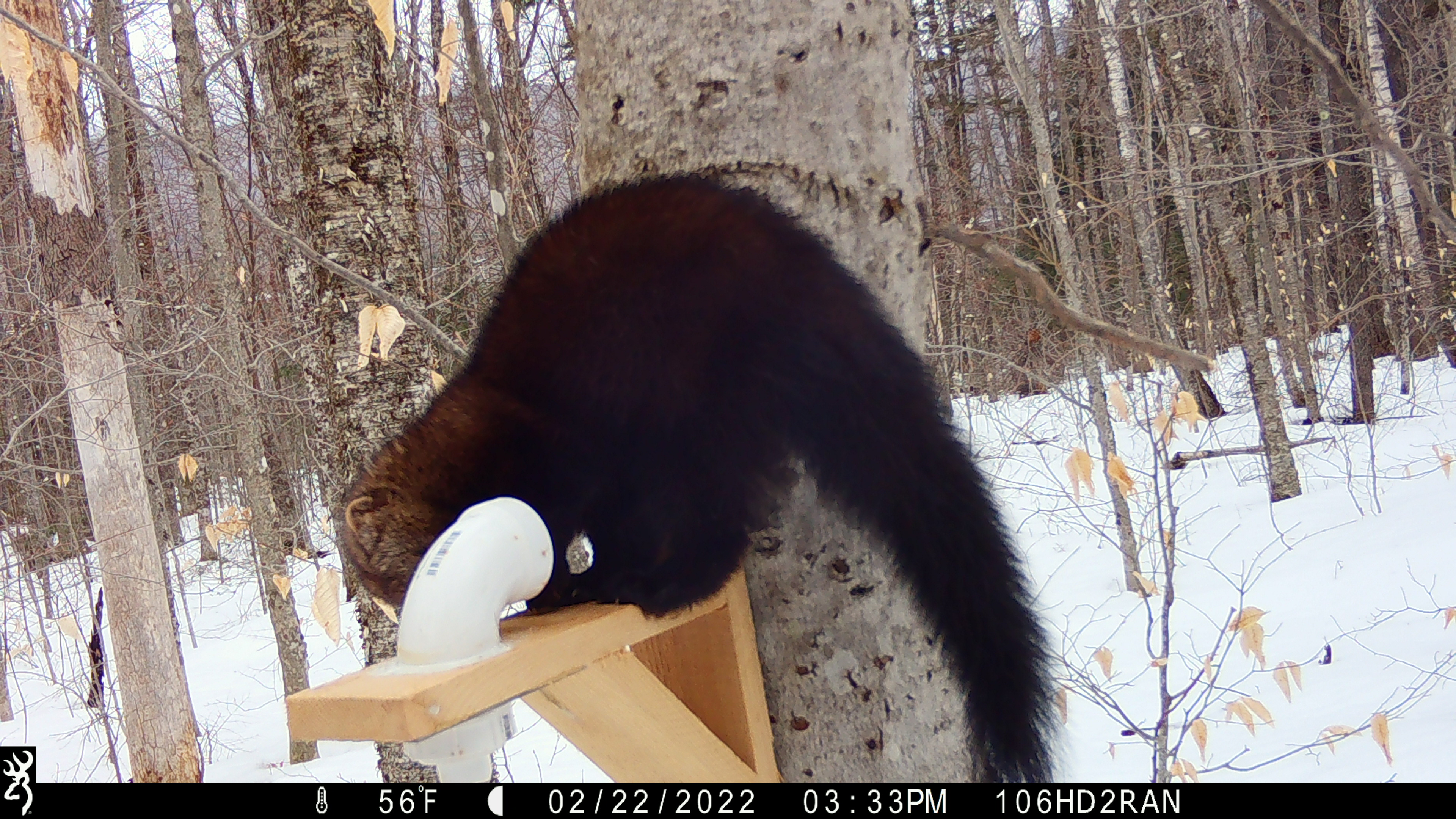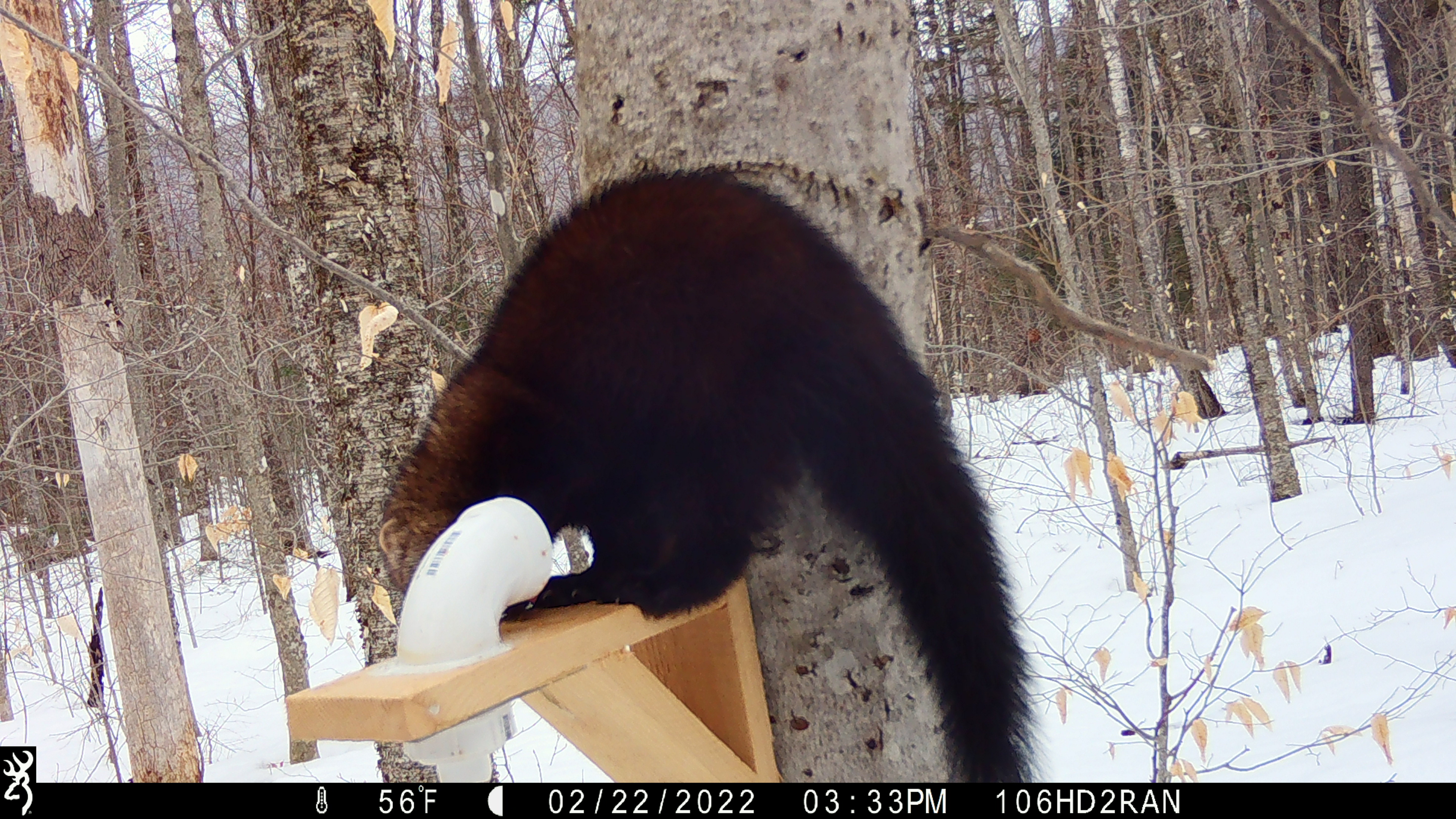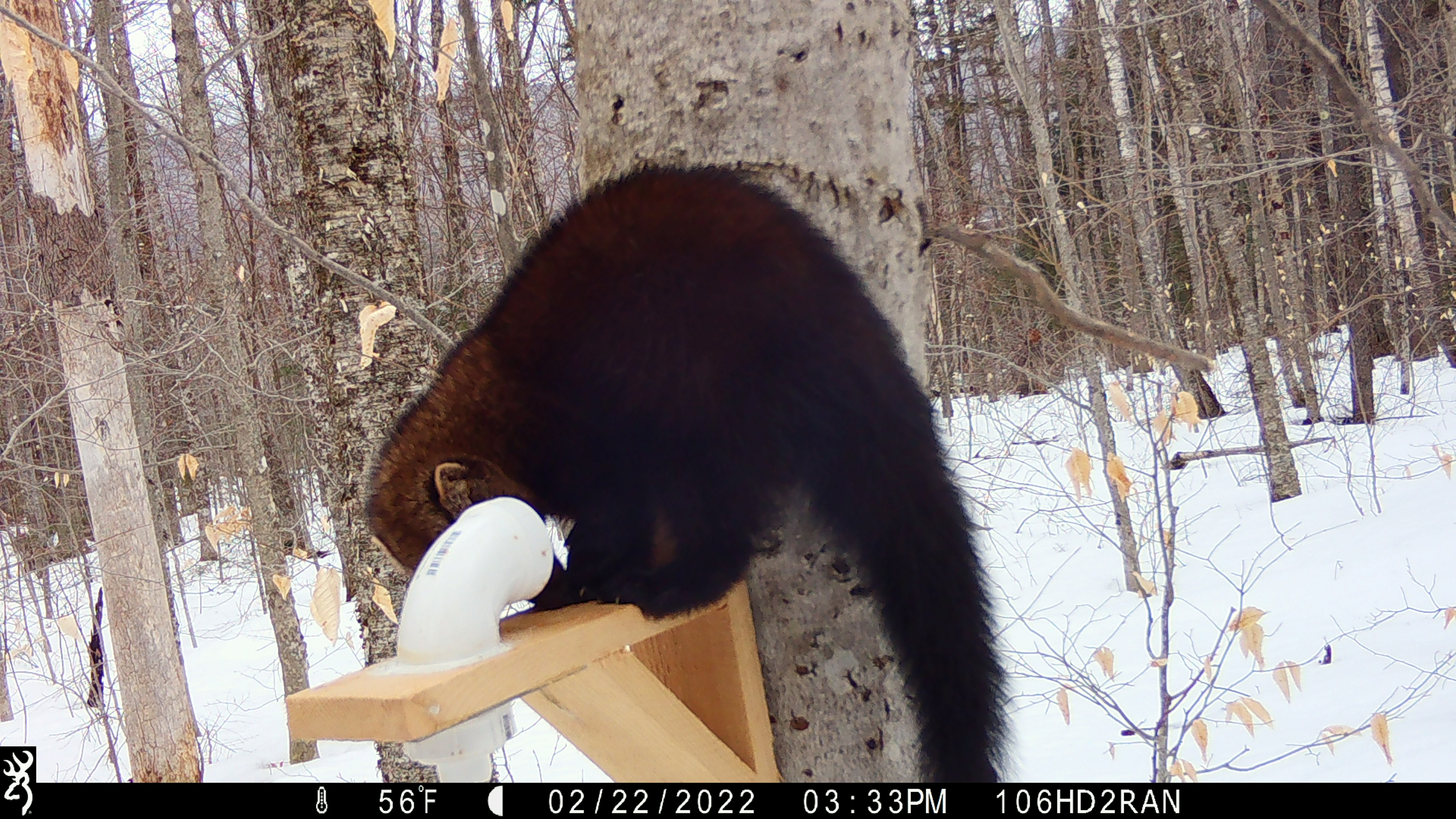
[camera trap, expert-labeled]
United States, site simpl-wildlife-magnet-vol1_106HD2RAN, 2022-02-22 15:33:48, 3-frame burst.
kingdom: Animalia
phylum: Chordata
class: Mammalia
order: Carnivora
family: Mustelidae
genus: Pekania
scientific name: Pekania pennanti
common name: fisher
Fisher (Pekania pennanti).